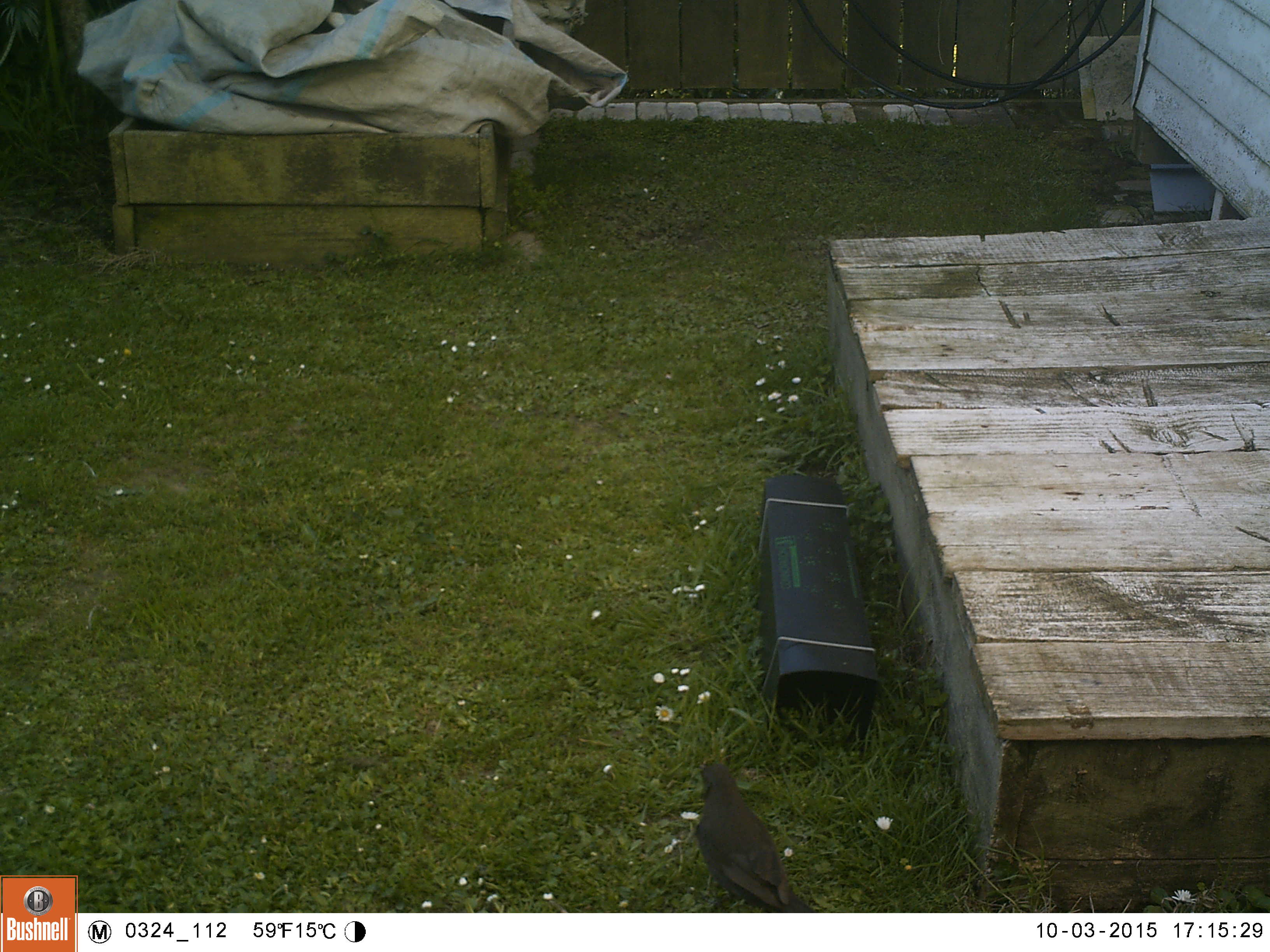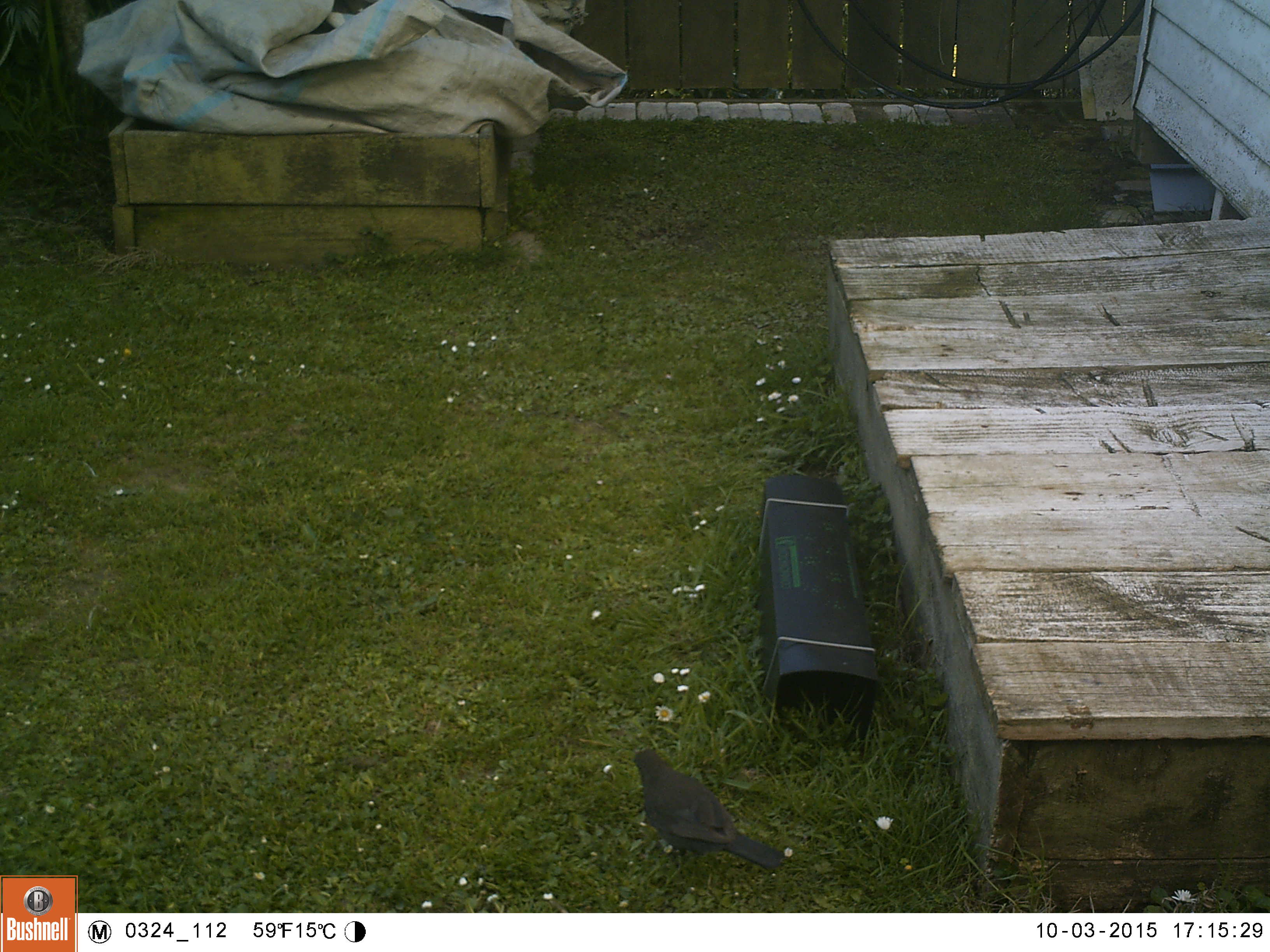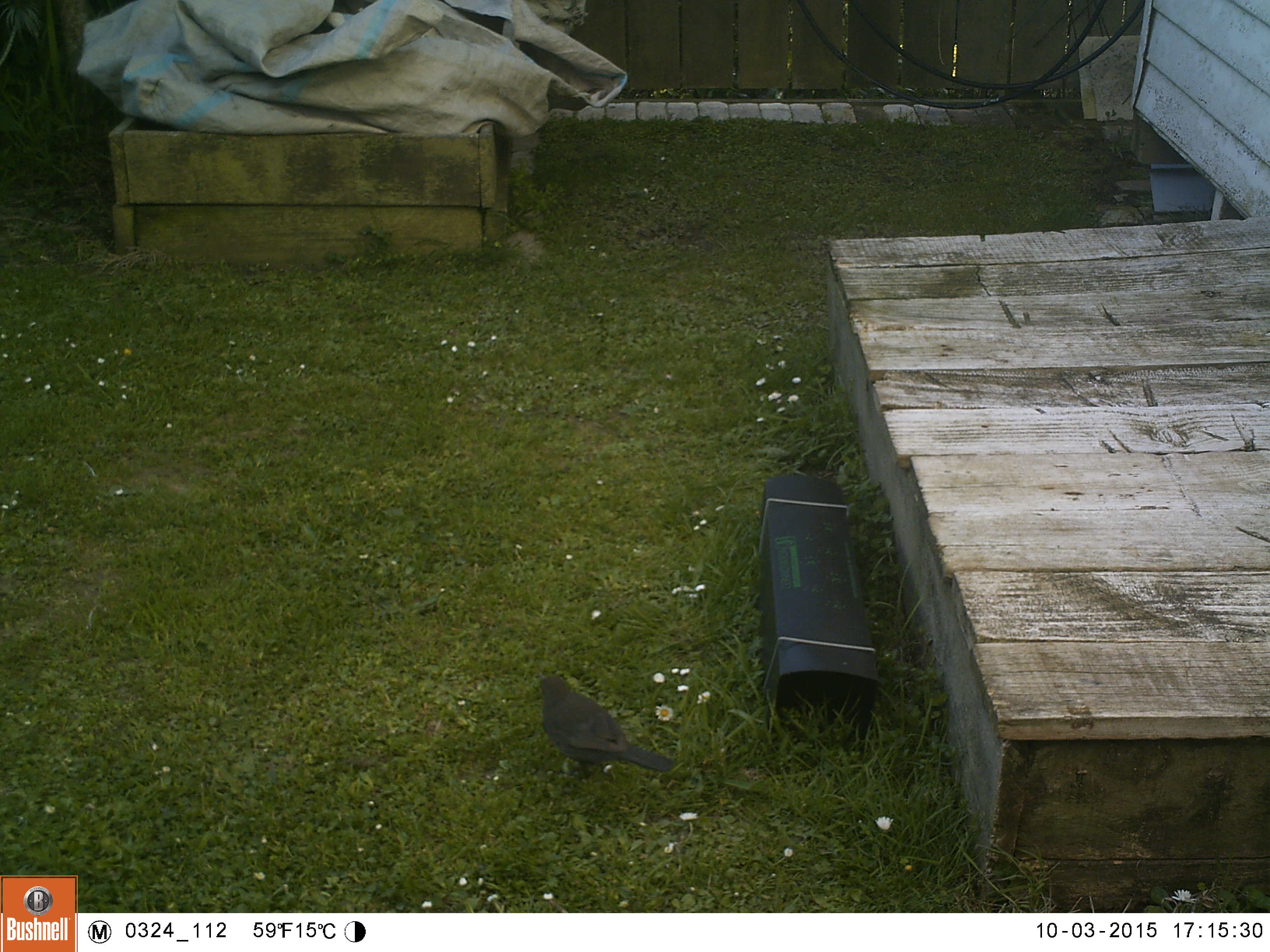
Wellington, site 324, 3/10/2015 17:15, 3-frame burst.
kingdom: Animalia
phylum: Chordata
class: Aves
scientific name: Aves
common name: bird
Bird (Aves).